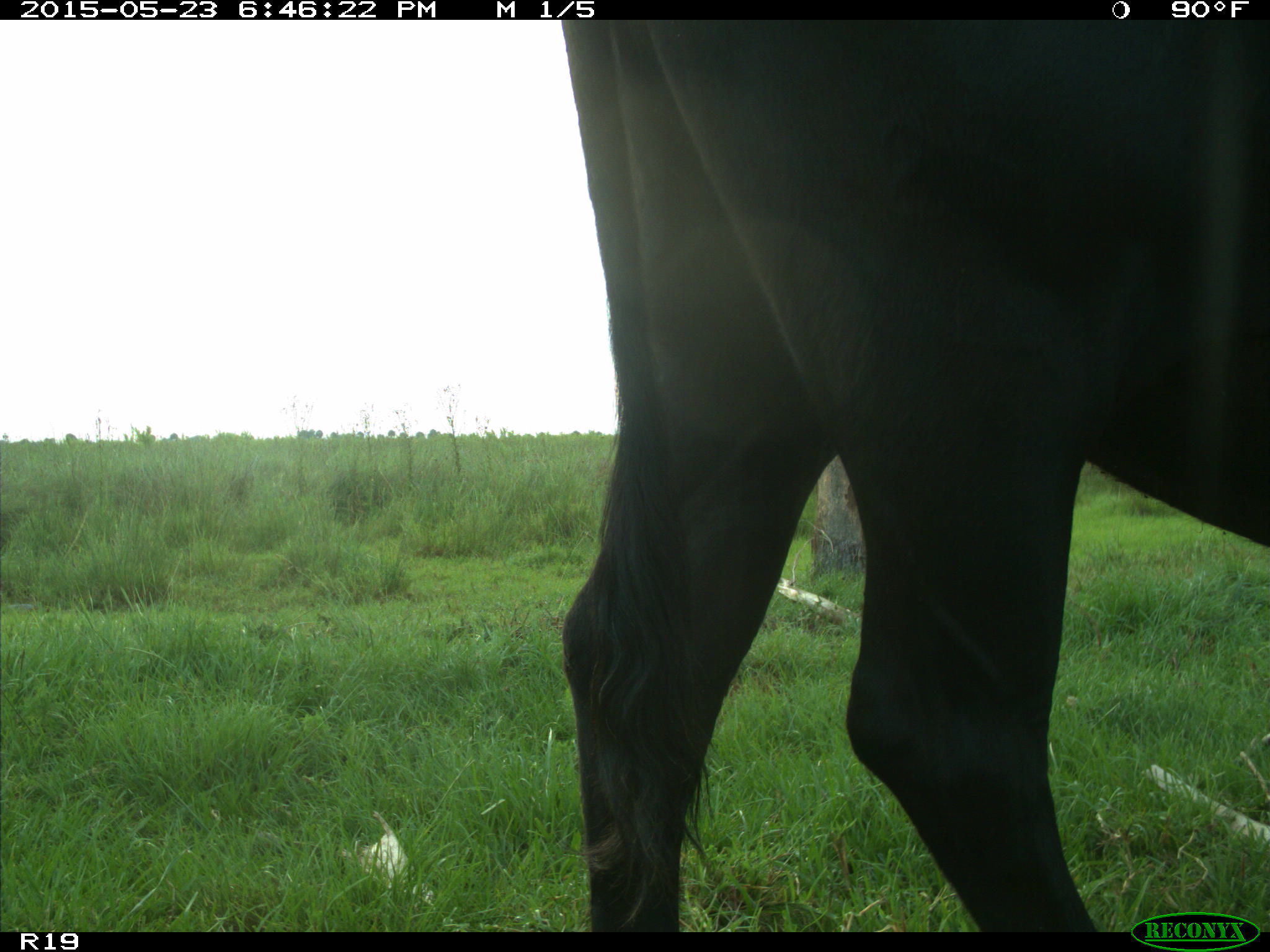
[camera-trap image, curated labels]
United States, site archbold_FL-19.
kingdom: Animalia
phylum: Chordata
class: Mammalia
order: Artiodactyla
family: Bovidae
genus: Bos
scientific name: Bos taurus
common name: domestic cow